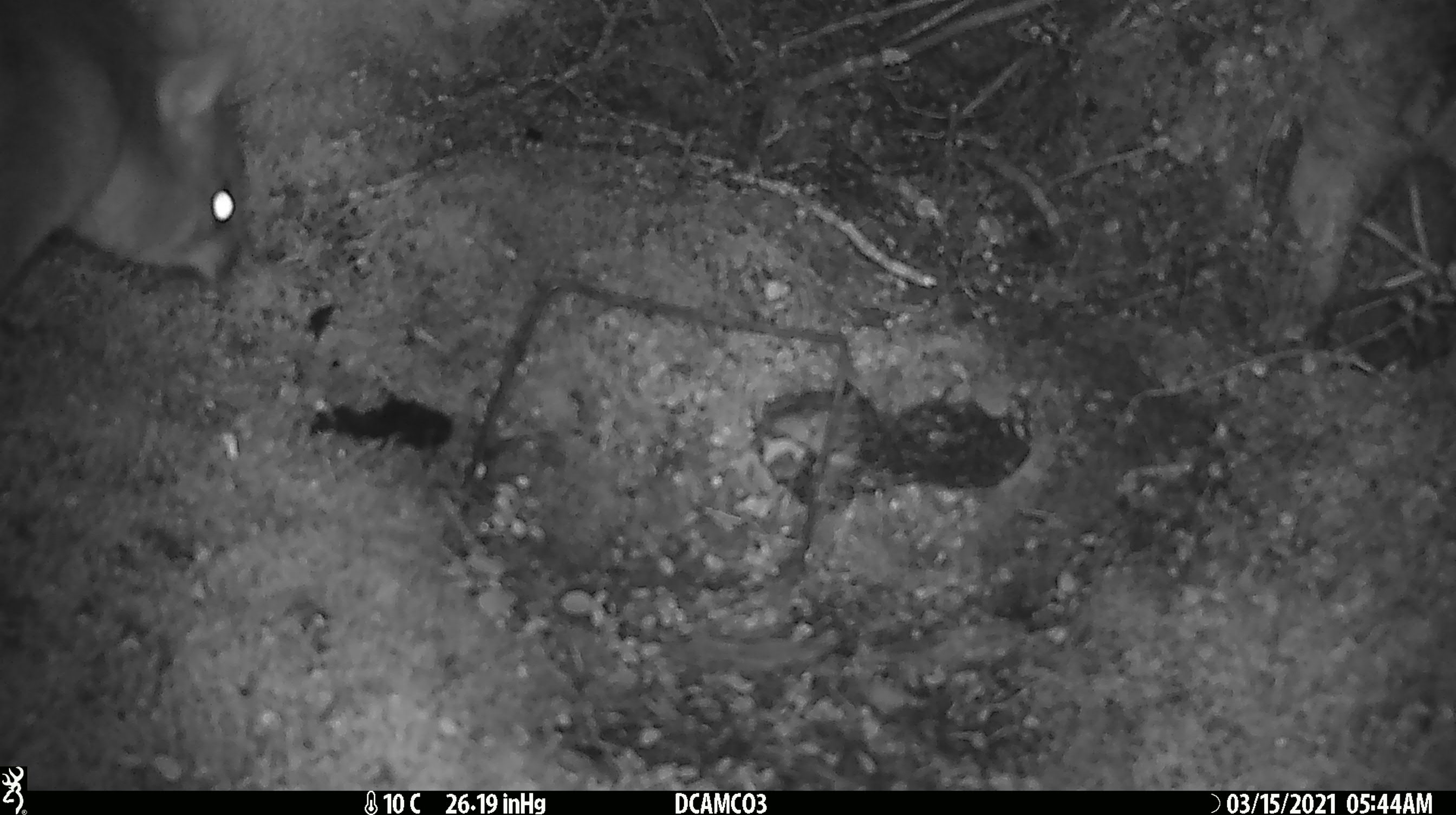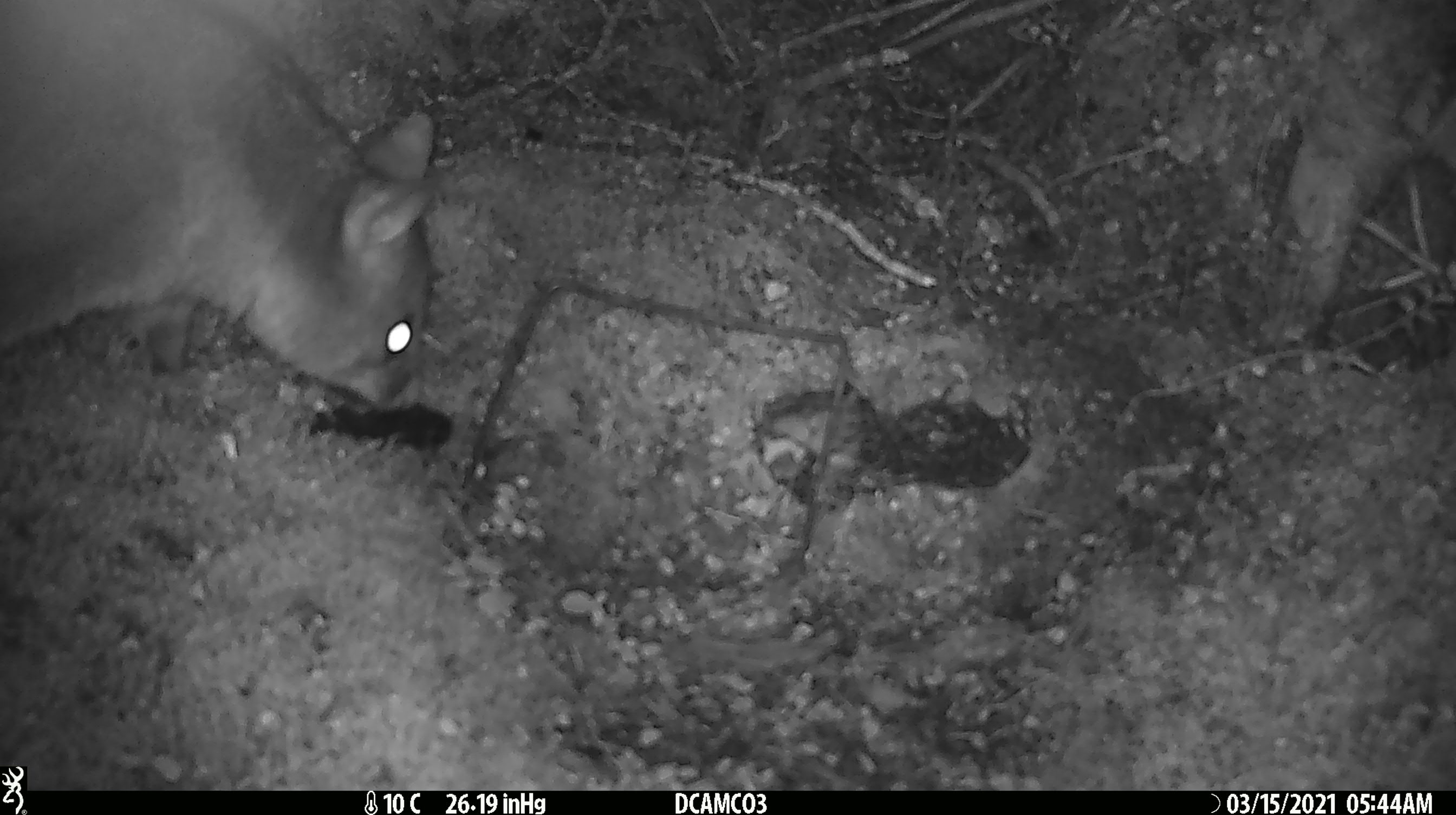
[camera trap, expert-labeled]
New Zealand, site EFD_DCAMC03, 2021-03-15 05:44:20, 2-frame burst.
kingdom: Animalia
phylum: Chordata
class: Mammalia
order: Diprotodontia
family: Phalangeridae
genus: Trichosurus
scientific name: Trichosurus vulpecula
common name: common brushtail possum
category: possum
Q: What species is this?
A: Possum (common brushtail possum) (Trichosurus vulpecula).